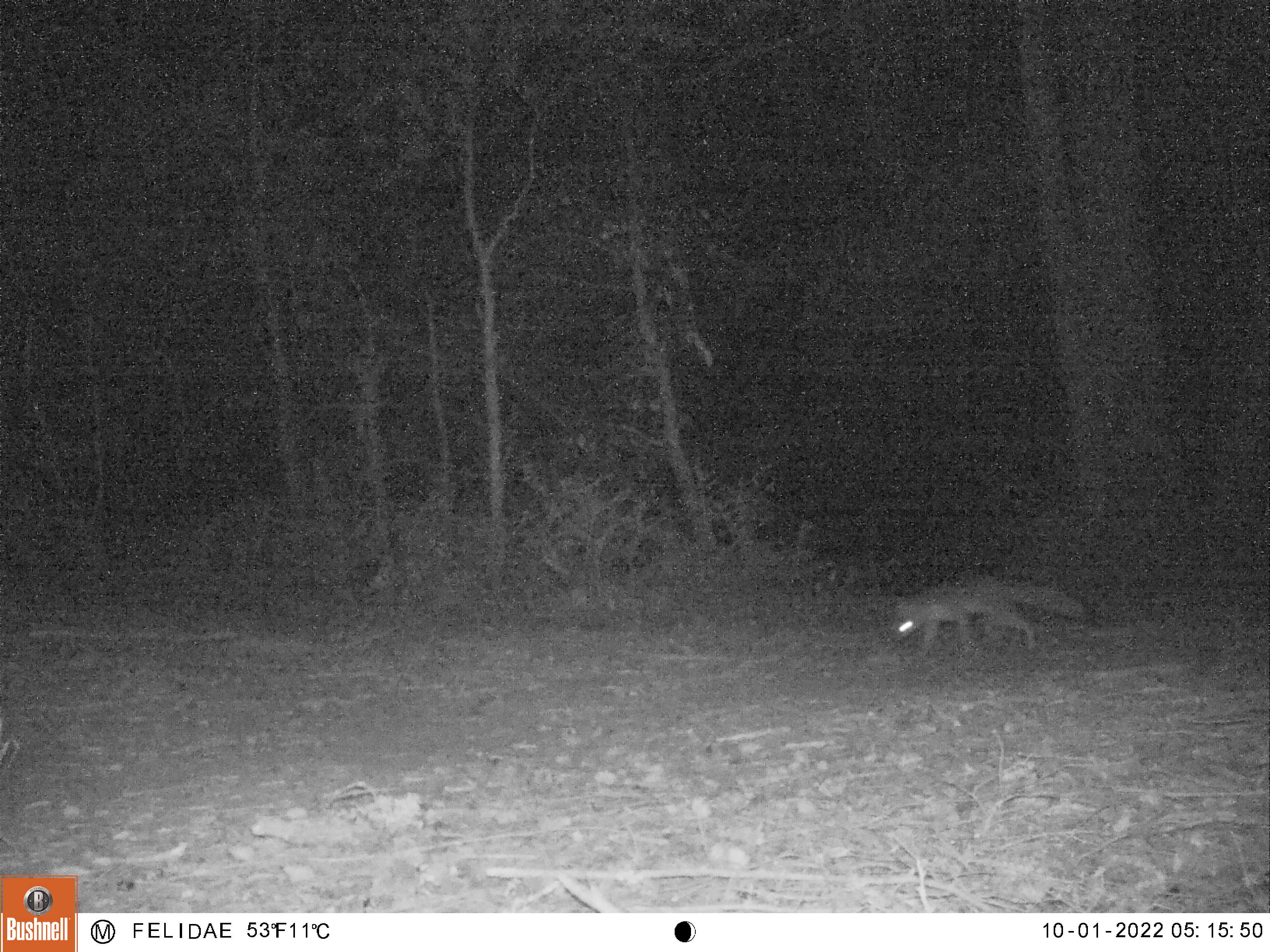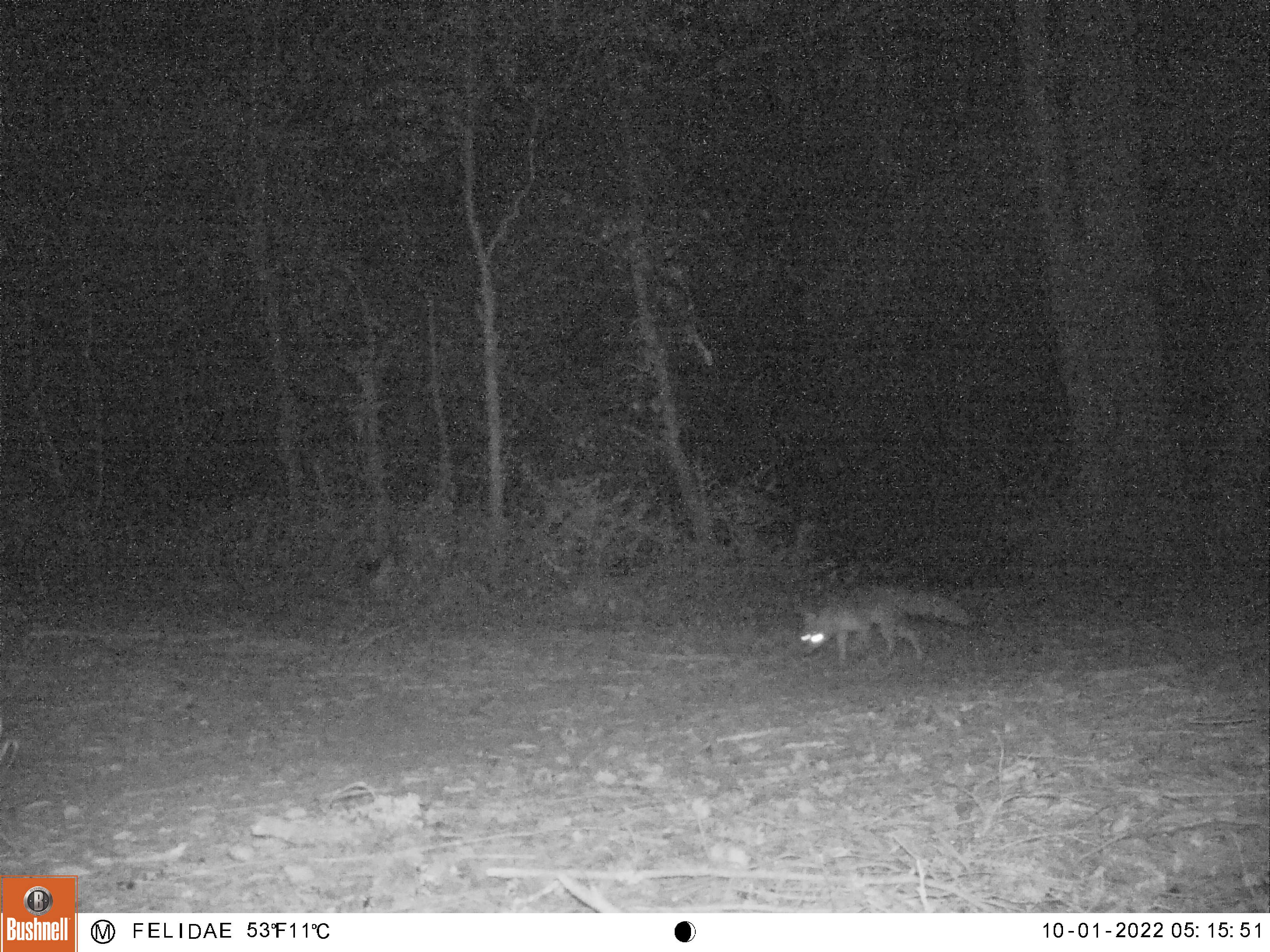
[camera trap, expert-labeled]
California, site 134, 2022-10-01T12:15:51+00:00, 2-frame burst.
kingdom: Animalia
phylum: Chordata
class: Mammalia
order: Carnivora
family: Canidae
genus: Urocyon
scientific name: Urocyon cinereoargenteus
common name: gray fox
Gray fox (Urocyon cinereoargenteus).